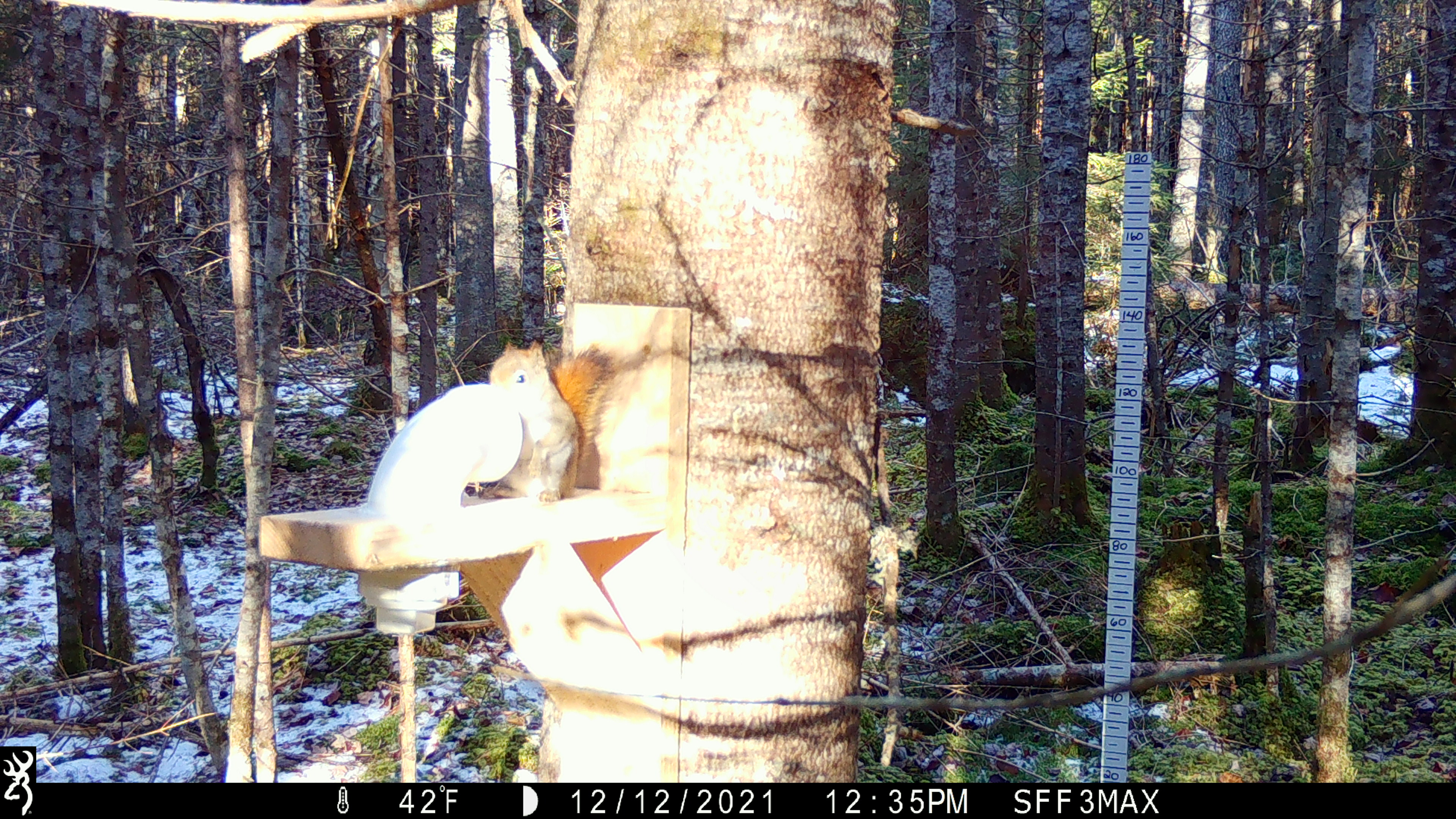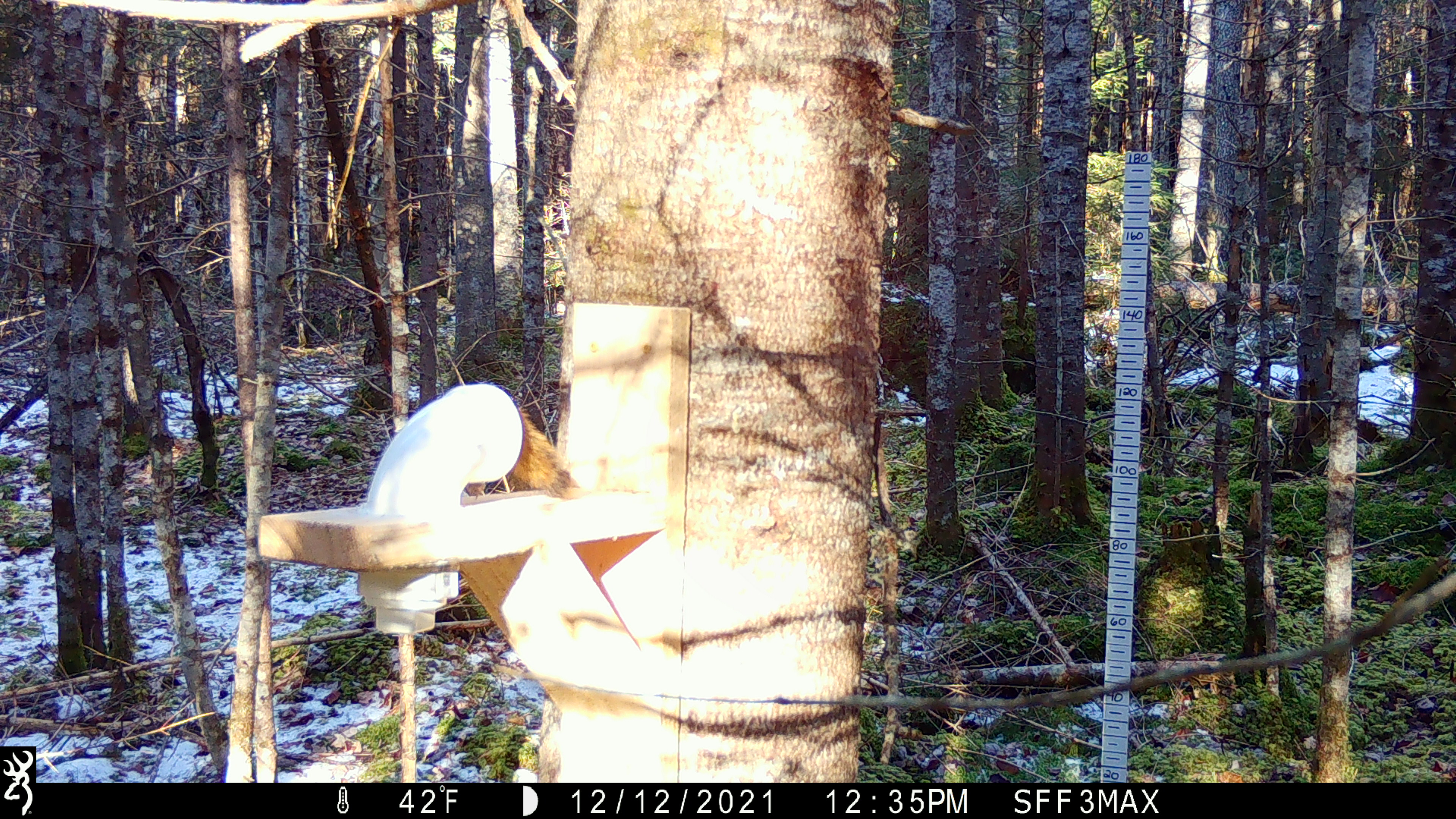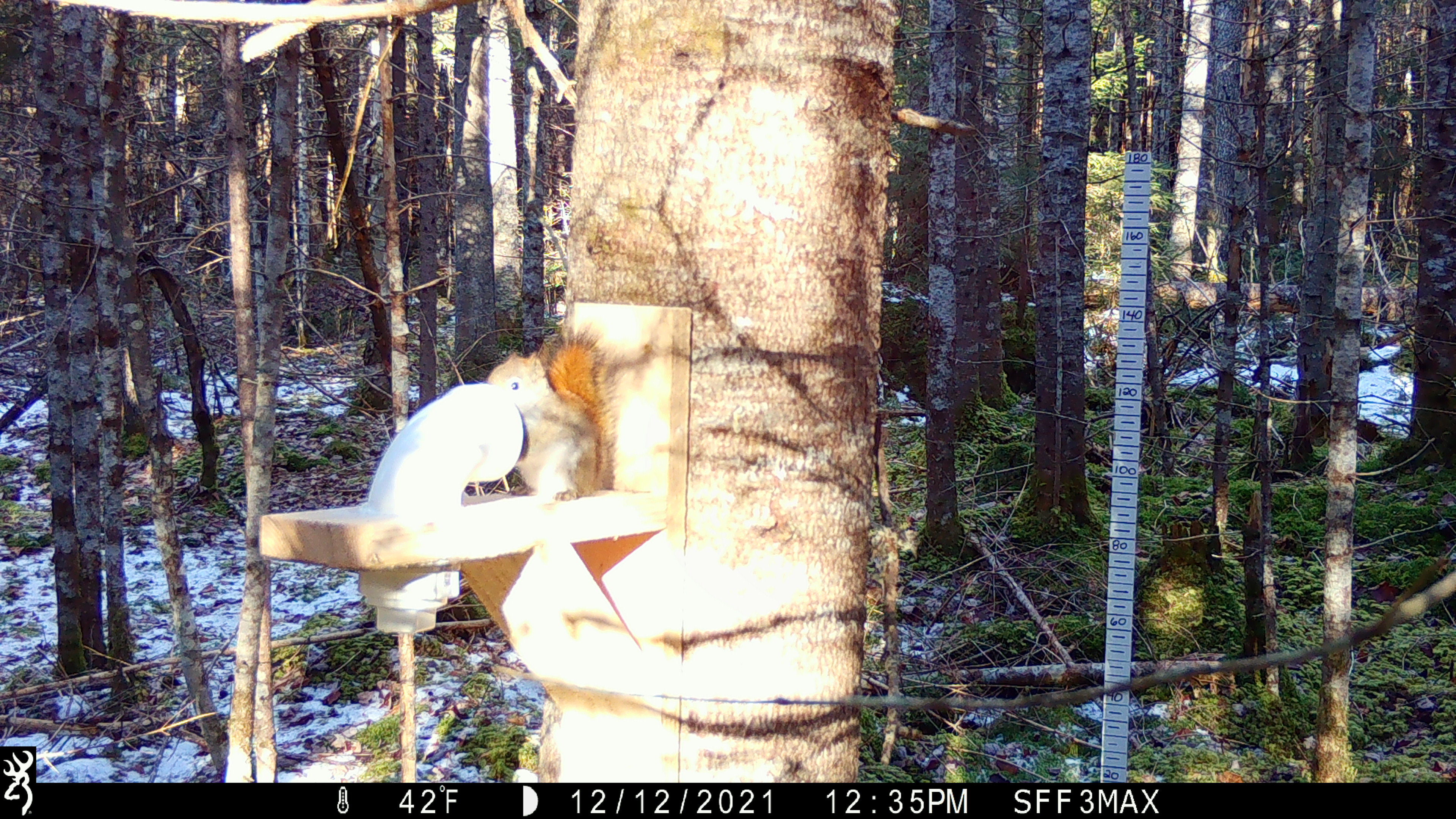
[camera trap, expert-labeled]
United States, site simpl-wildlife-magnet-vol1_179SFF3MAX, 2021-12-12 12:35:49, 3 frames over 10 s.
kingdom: Animalia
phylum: Chordata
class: Mammalia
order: Rodentia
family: Sciuridae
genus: Tamiasciurus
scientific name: Tamiasciurus hudsonicus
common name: red squirrel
Red squirrel (Tamiasciurus hudsonicus).